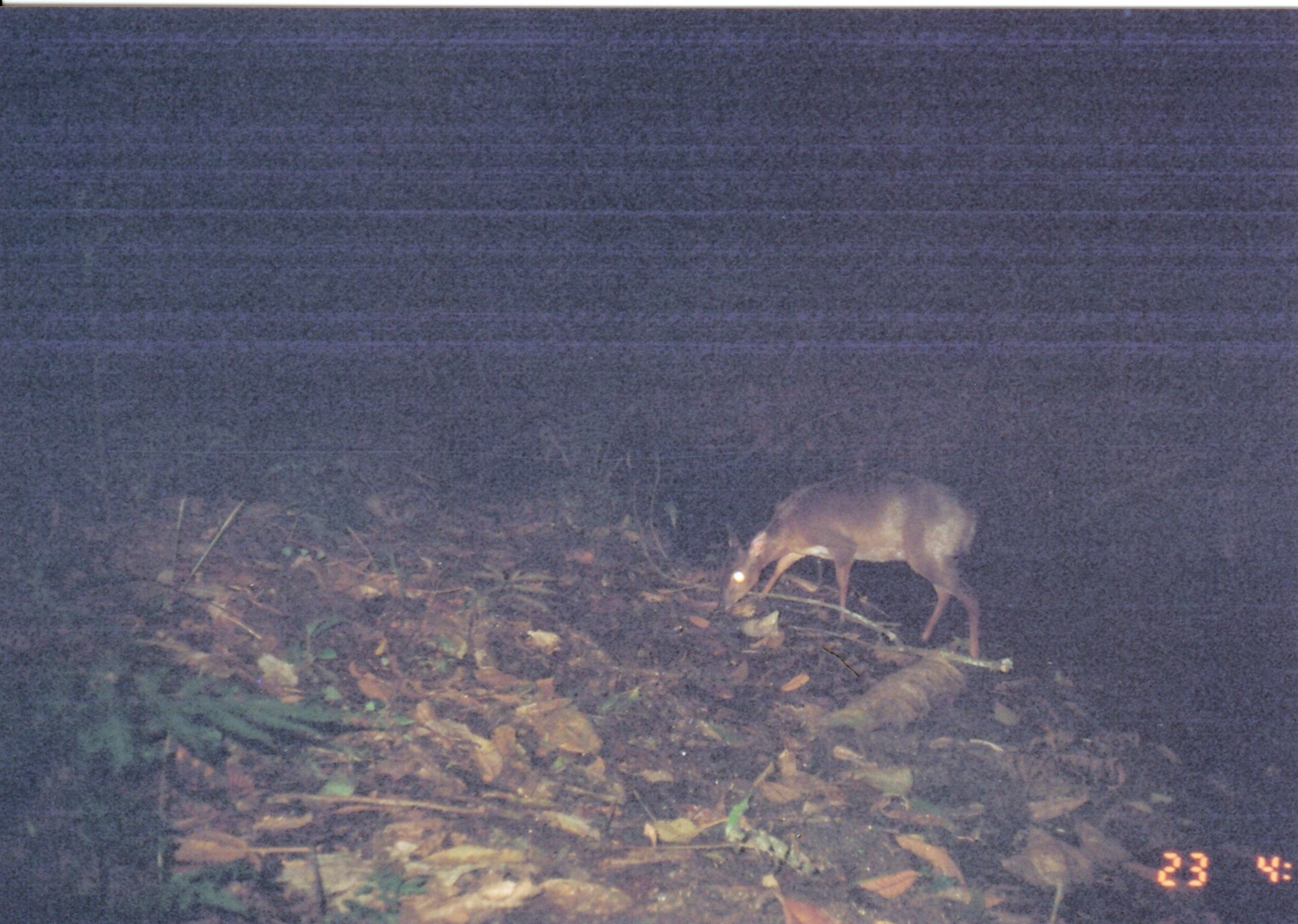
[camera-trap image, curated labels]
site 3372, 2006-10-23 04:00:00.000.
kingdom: Animalia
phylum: Chordata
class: Mammalia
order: Artiodactyla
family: Bovidae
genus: Nesotragus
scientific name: Nesotragus moschatus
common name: suni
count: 1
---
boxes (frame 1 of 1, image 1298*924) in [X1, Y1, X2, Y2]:
nesotragus moschatus: [715, 461, 983, 662]